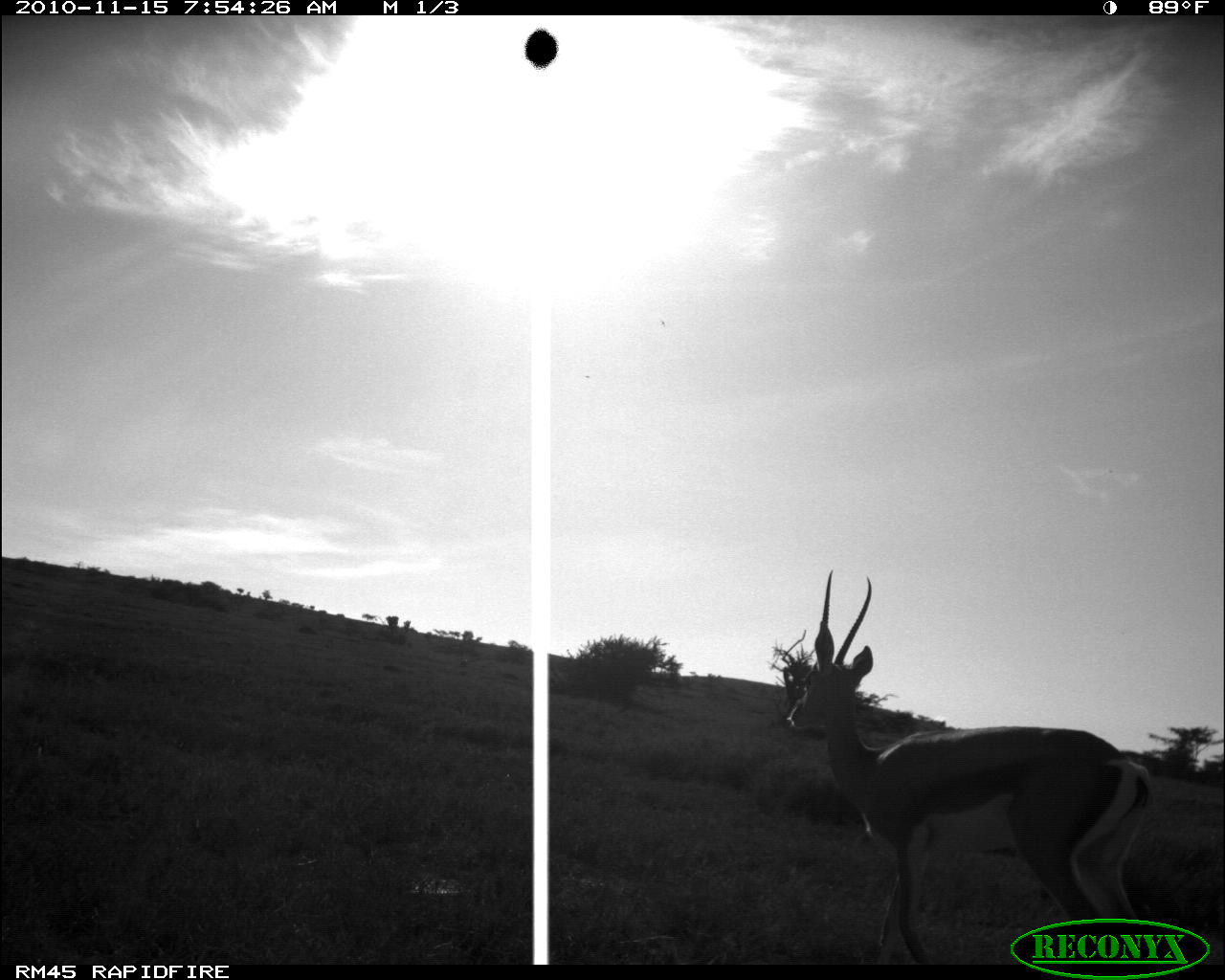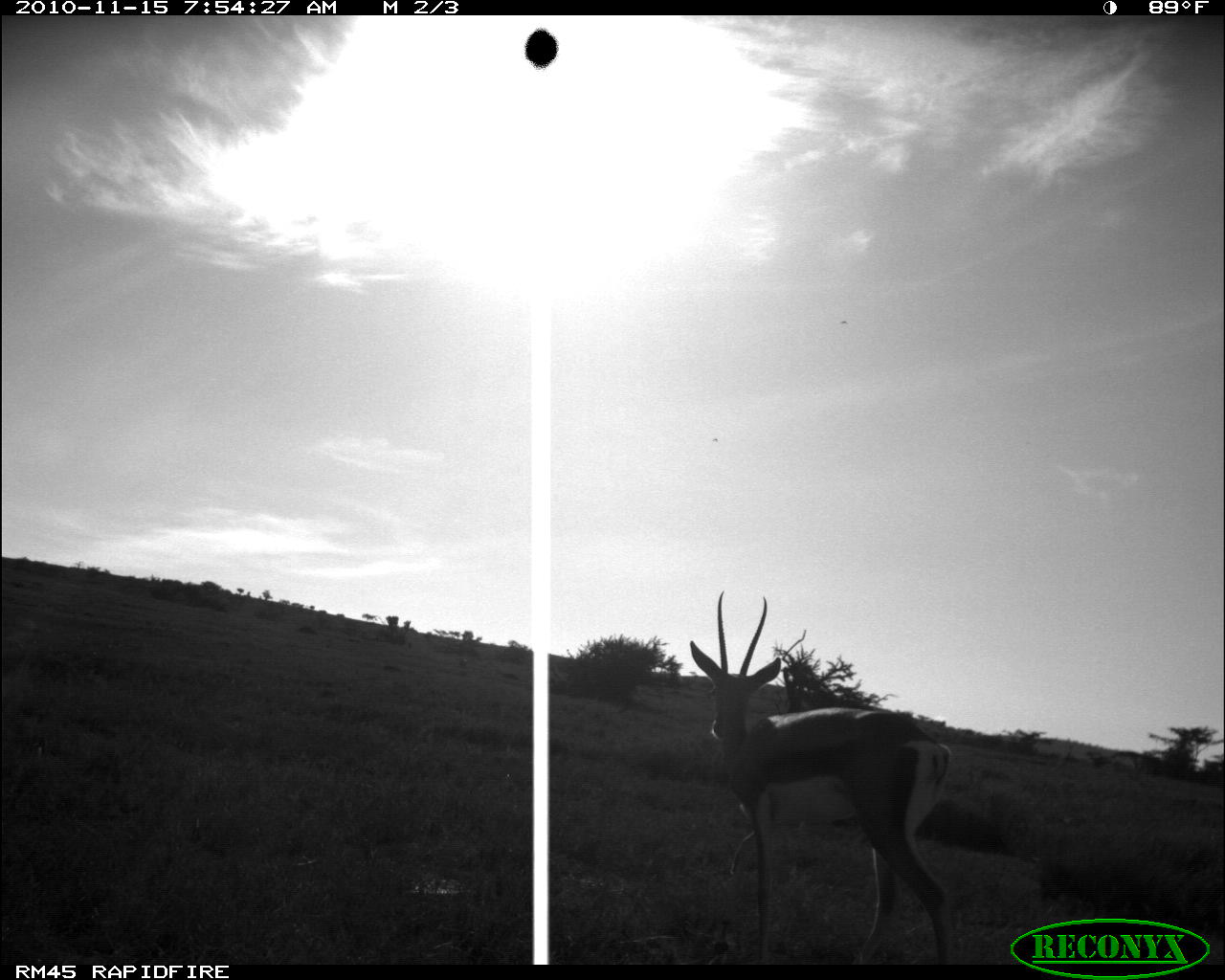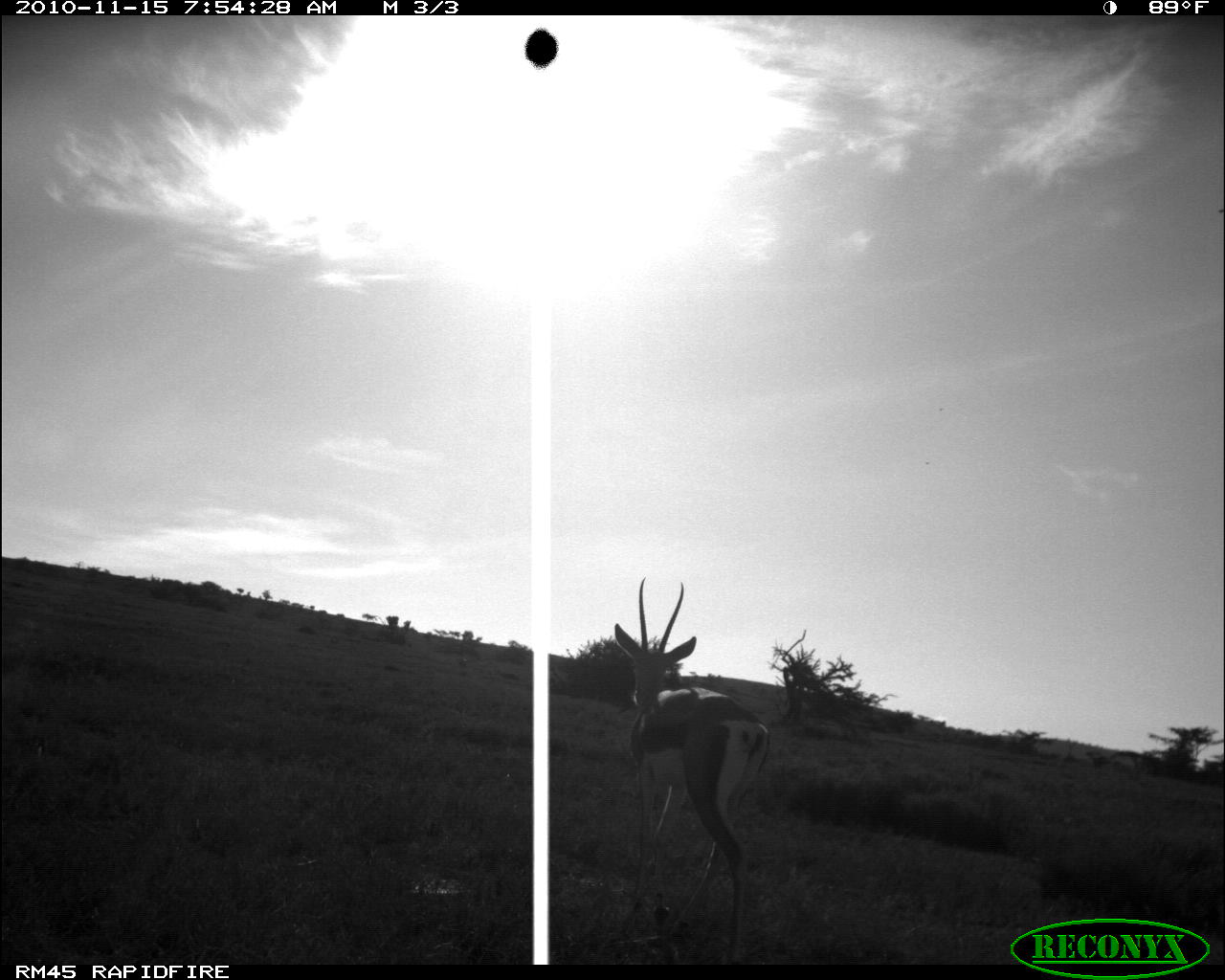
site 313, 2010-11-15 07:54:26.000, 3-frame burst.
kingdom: Animalia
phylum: Chordata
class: Mammalia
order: Artiodactyla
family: Bovidae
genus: Nanger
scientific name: Nanger granti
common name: grant's gazelle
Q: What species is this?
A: Nanger granti (grant's gazelle).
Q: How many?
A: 1.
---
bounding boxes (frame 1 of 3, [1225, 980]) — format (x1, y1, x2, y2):
nanger granti: (784, 572, 1156, 964)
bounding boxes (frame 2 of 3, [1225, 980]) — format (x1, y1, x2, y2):
nanger granti: (688, 587, 958, 962)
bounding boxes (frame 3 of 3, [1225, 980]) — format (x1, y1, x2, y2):
nanger granti: (612, 578, 771, 965)